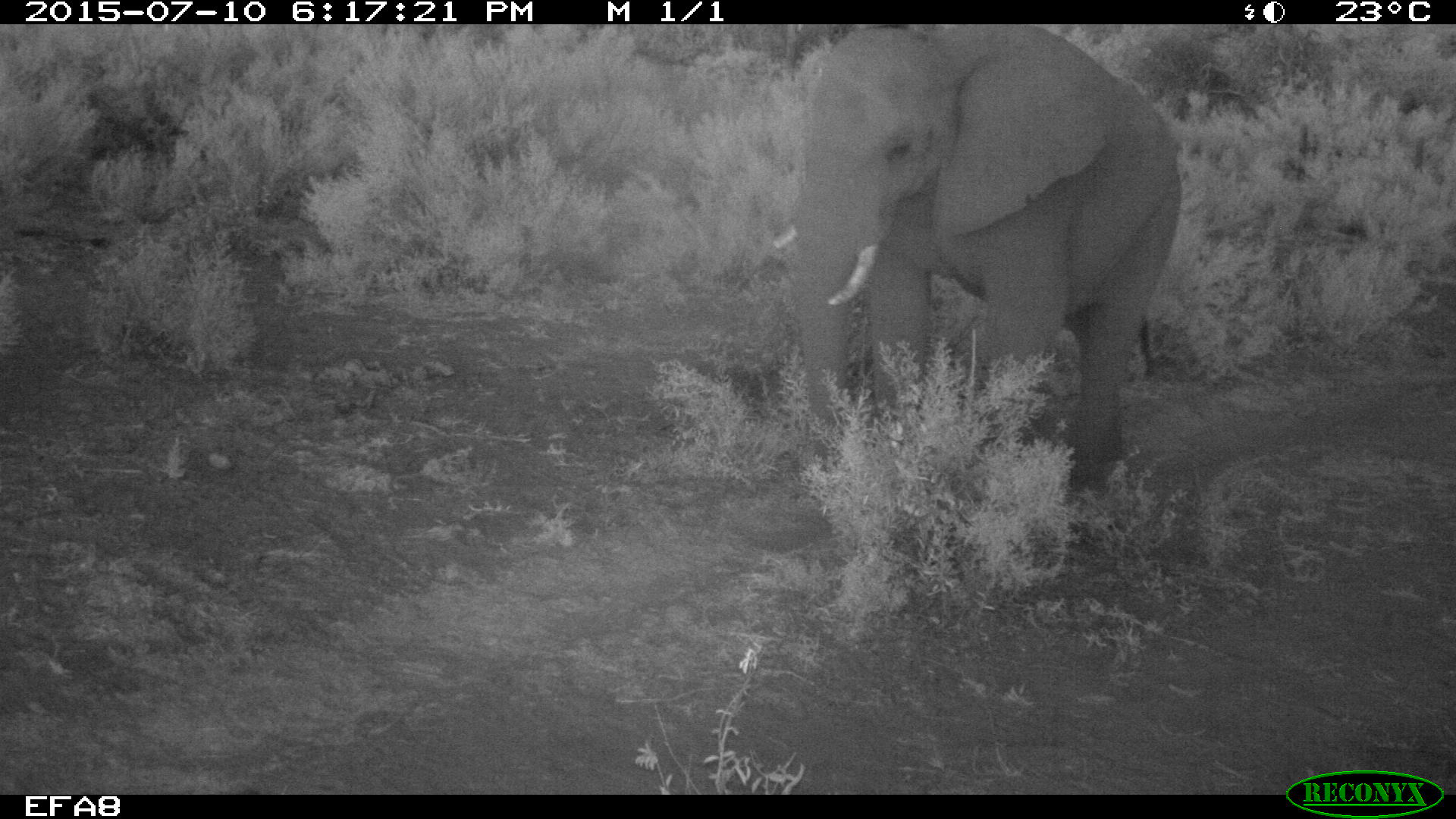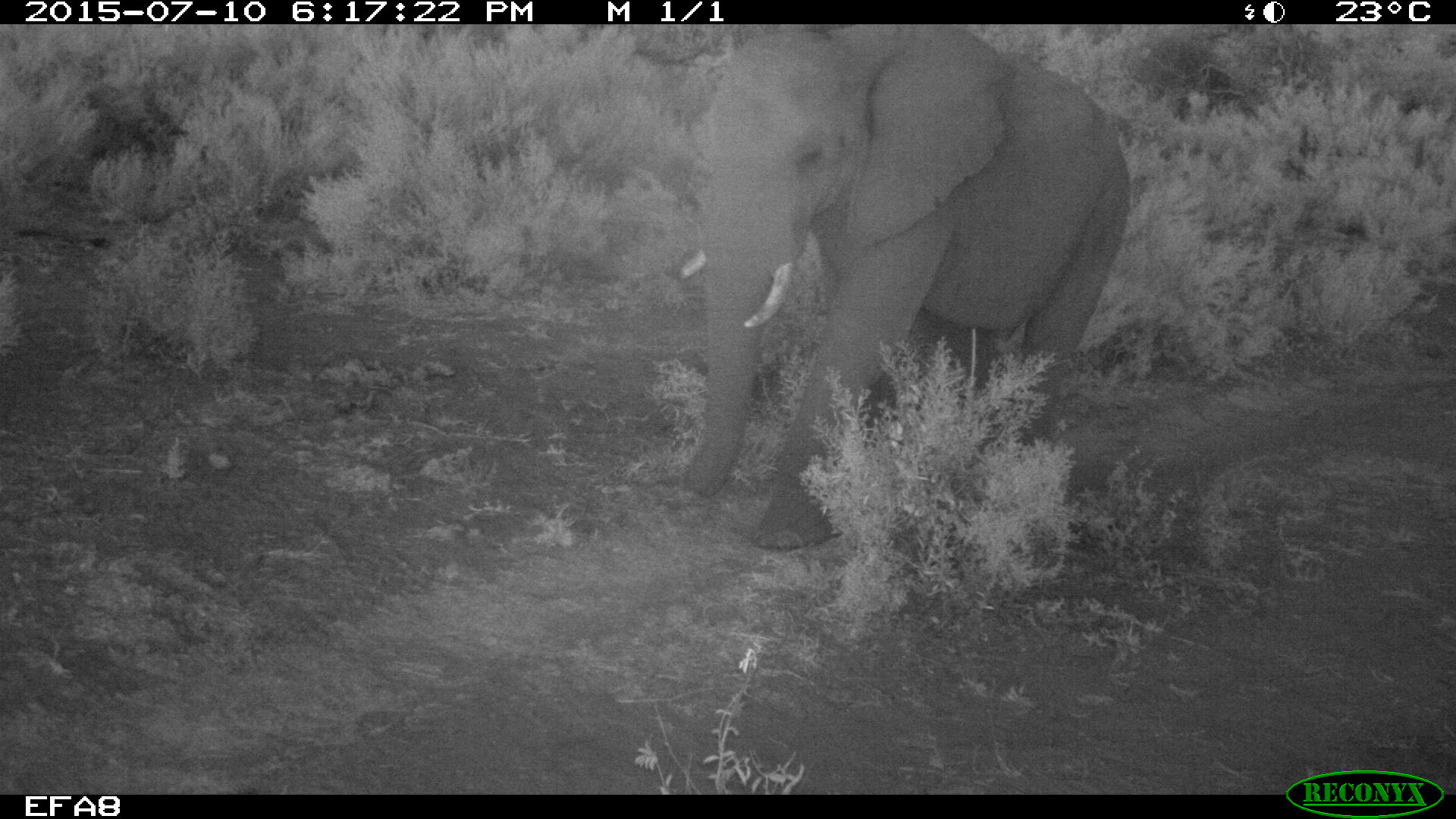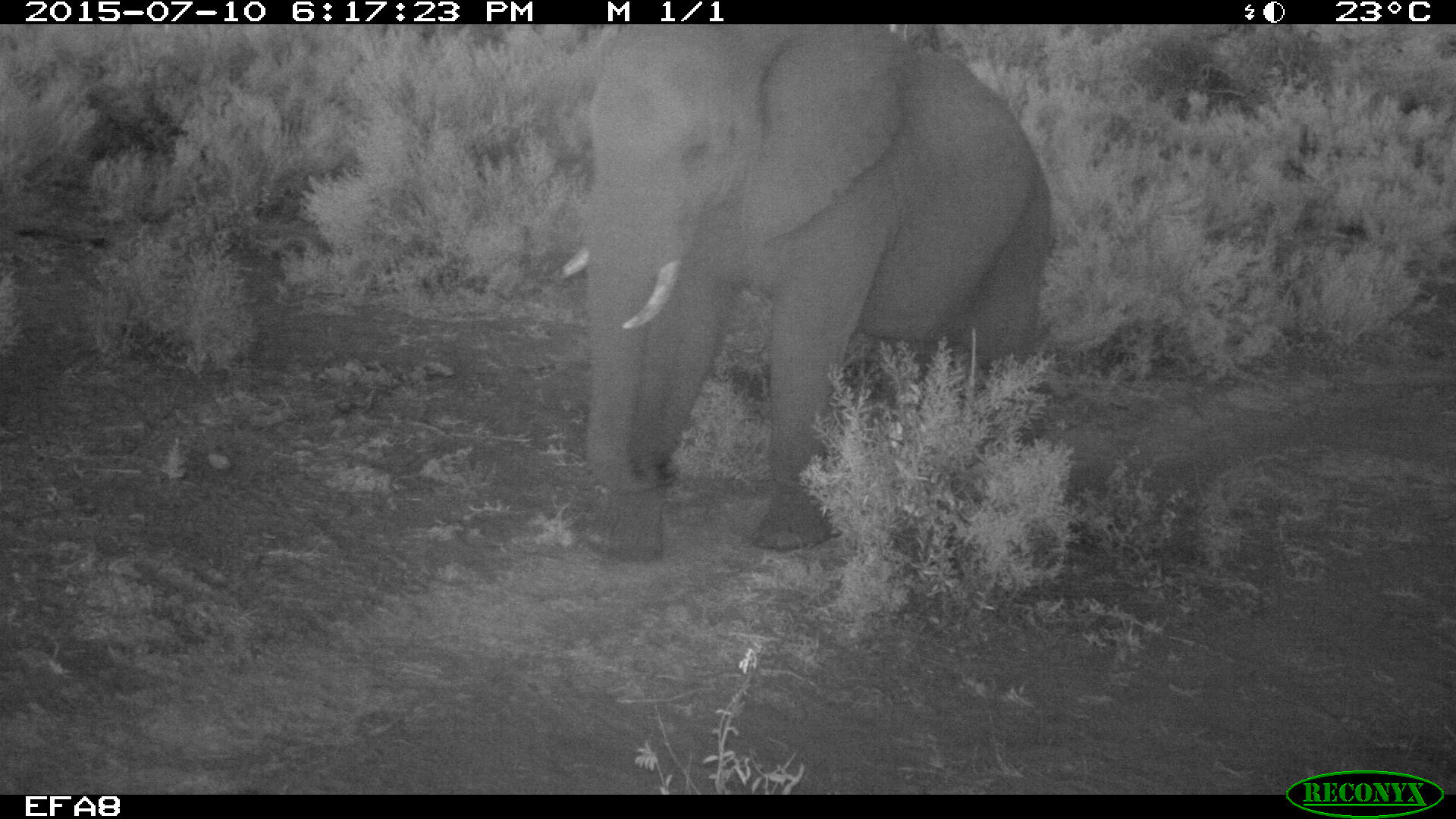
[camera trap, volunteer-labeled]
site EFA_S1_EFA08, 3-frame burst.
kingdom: Animalia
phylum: Chordata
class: Mammalia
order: Proboscidea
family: Elephantidae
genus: Loxodonta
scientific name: Loxodonta africana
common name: african bush elephant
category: elephant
Elephant (african bush elephant) (Loxodonta africana), count 1. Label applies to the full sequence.